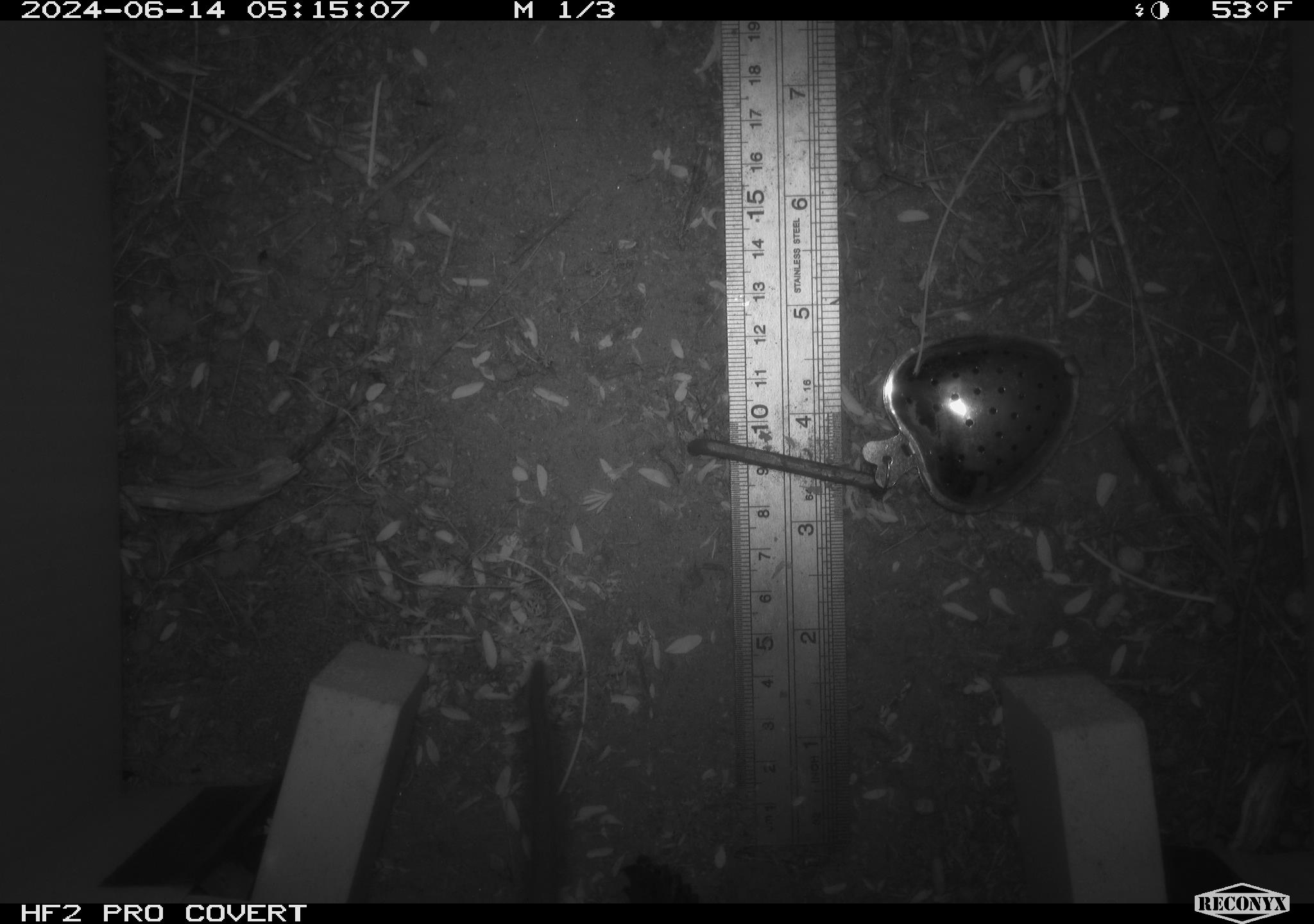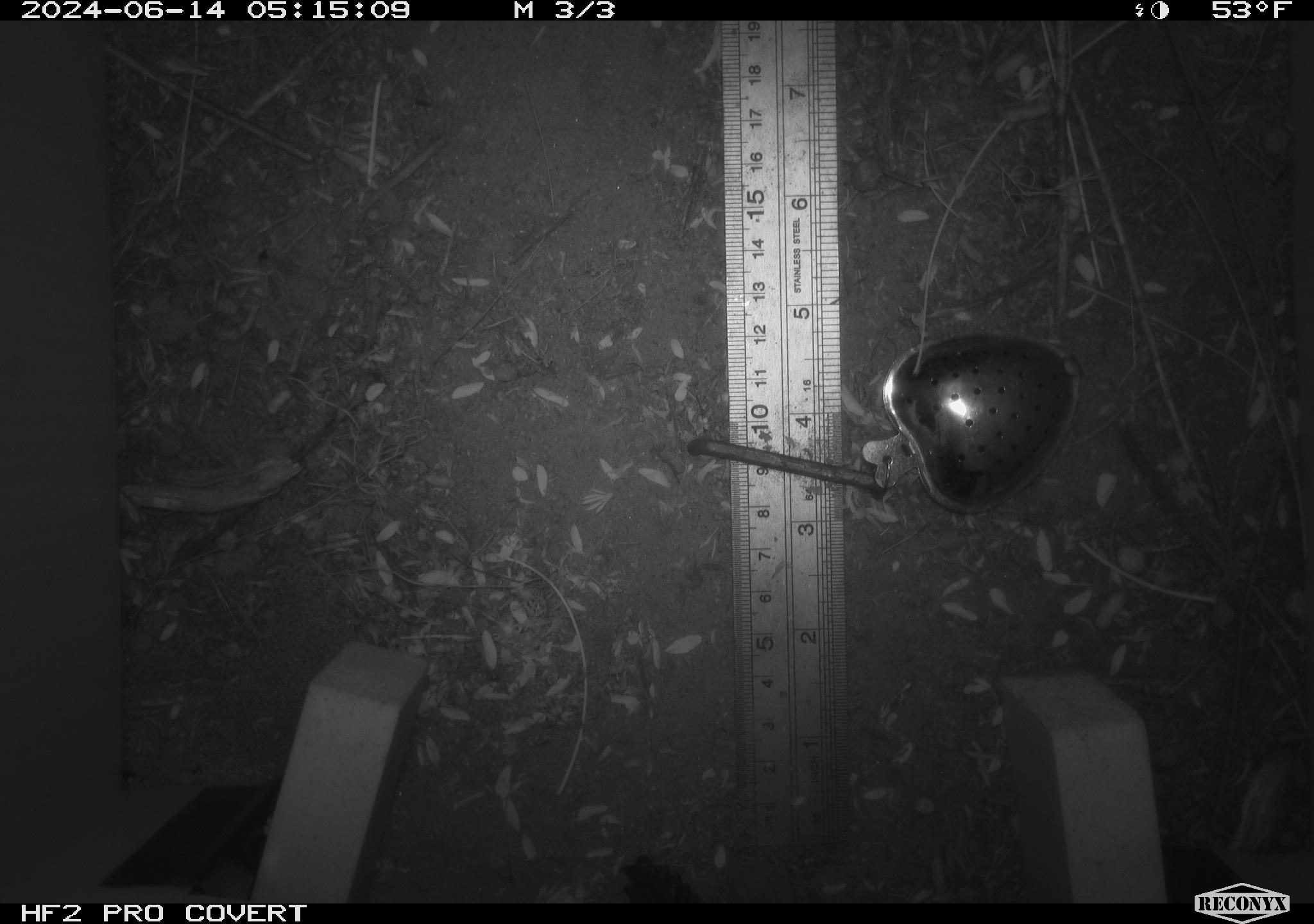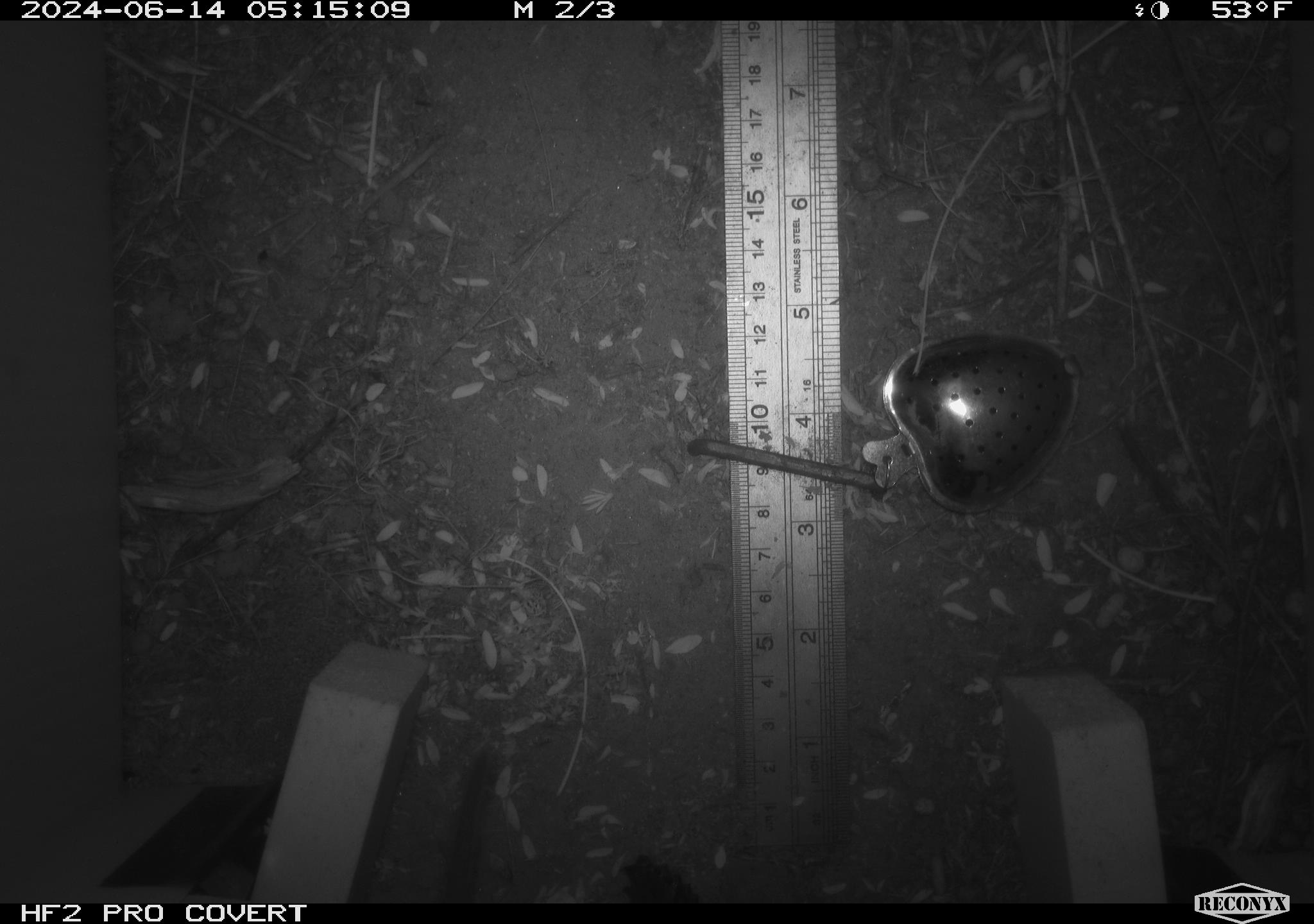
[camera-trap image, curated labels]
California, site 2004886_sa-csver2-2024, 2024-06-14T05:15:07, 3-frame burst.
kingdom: Animalia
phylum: Chordata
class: Mammalia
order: Rodentia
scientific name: Rodentia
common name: rodent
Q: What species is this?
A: Rodent (Rodentia).